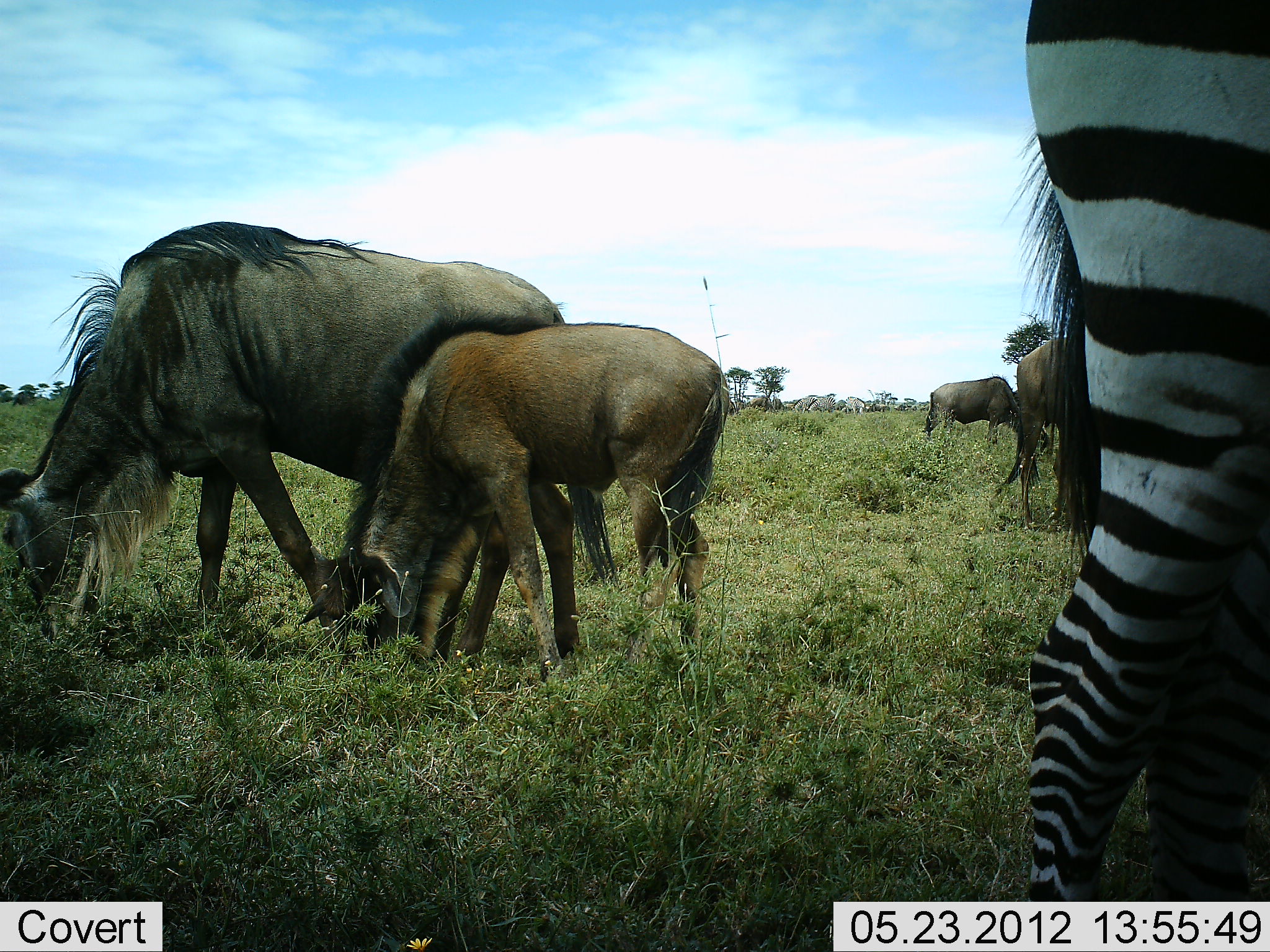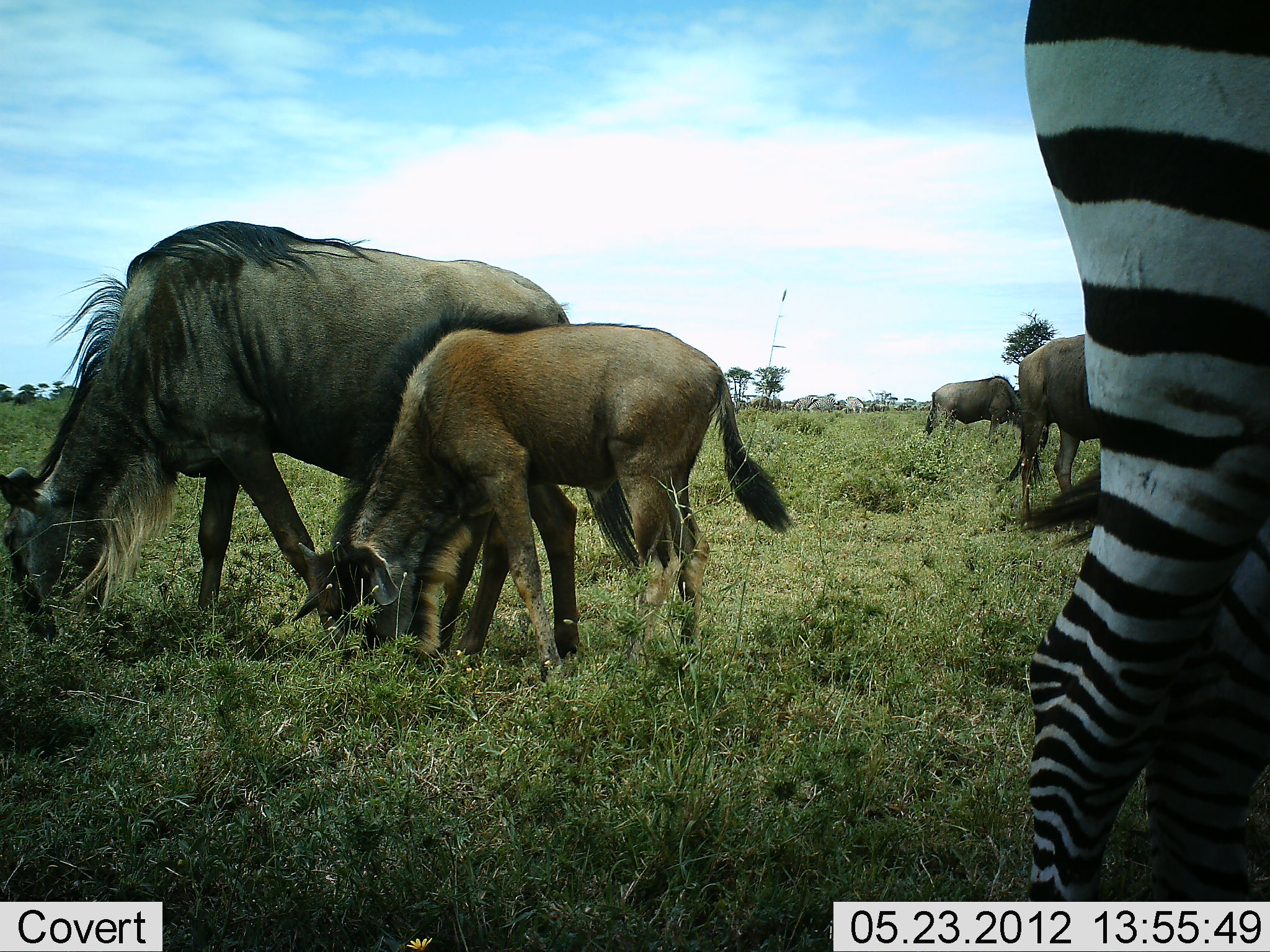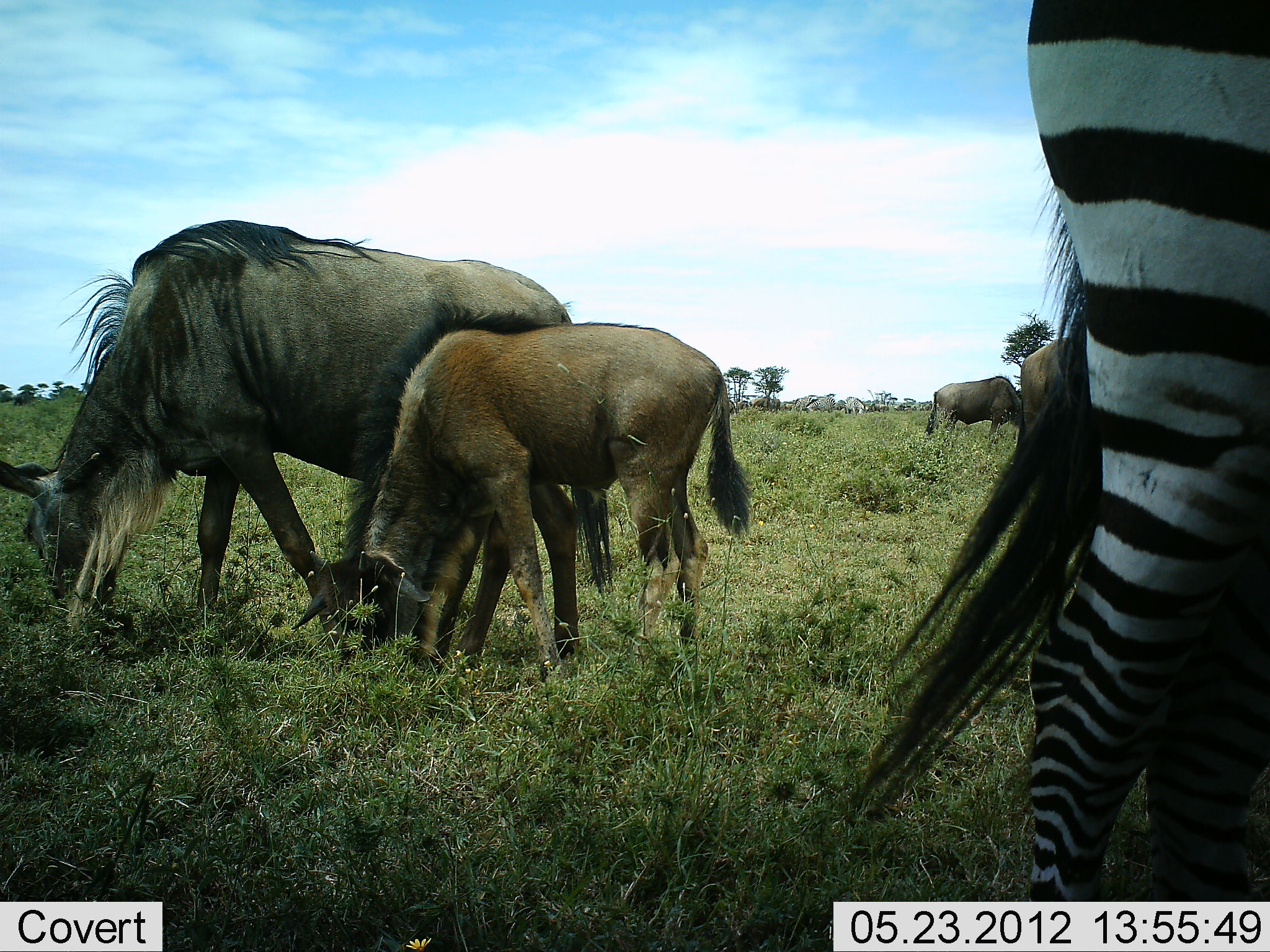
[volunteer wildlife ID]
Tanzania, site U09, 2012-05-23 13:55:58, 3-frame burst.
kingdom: Animalia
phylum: Chordata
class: Mammalia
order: Artiodactyla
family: Bovidae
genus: Connochaetes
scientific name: Connochaetes taurinus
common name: blue wildebeest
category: wildebeest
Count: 4.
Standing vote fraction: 20%.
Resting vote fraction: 0%.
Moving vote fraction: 0%.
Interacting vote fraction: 0%.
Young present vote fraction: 80%.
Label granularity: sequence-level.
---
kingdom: Animalia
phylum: Chordata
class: Mammalia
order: Perissodactyla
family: Equidae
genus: Equus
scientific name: Equus quagga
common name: plains zebra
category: zebra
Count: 1.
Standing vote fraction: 80%.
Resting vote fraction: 0%.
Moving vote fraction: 10%.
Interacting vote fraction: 0%.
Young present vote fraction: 0%.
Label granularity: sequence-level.